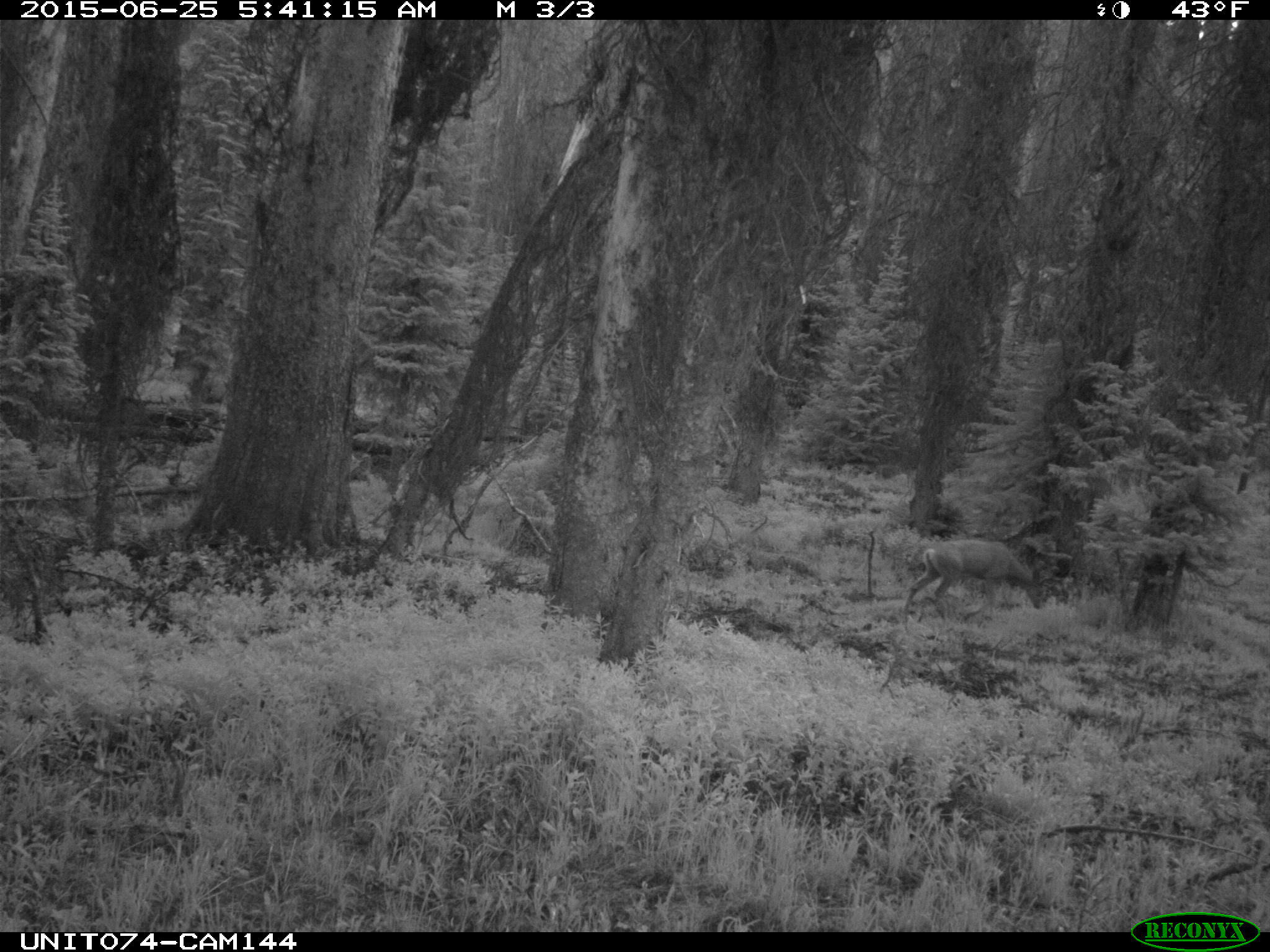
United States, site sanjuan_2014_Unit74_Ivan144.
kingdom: Animalia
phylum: Chordata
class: Mammalia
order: Artiodactyla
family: Cervidae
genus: Odocoileus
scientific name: Odocoileus hemionus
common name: mule deer